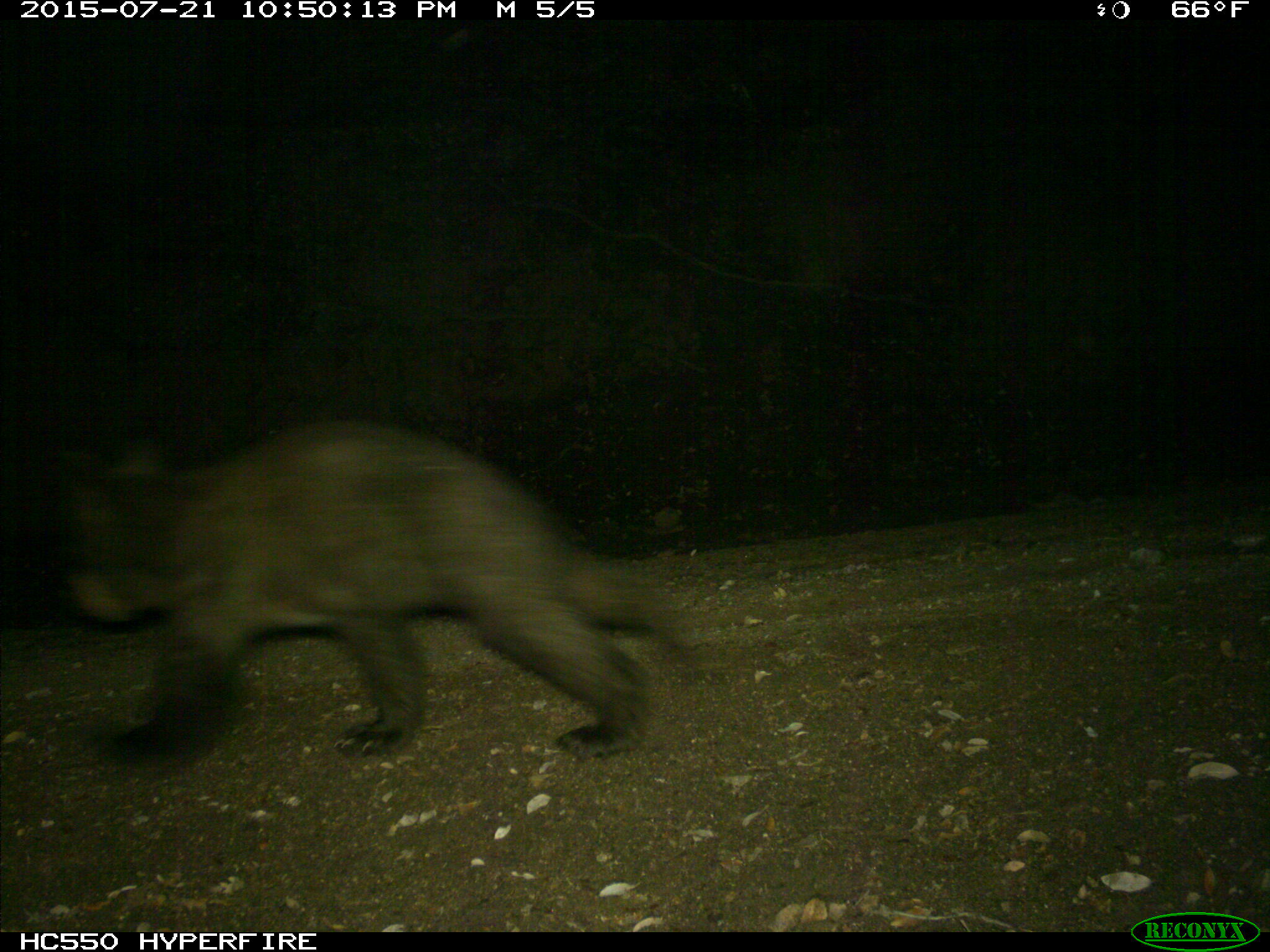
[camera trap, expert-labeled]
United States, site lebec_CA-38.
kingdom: Animalia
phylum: Chordata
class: Mammalia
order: Carnivora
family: Ursidae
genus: Ursus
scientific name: Ursus americanus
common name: american black bear